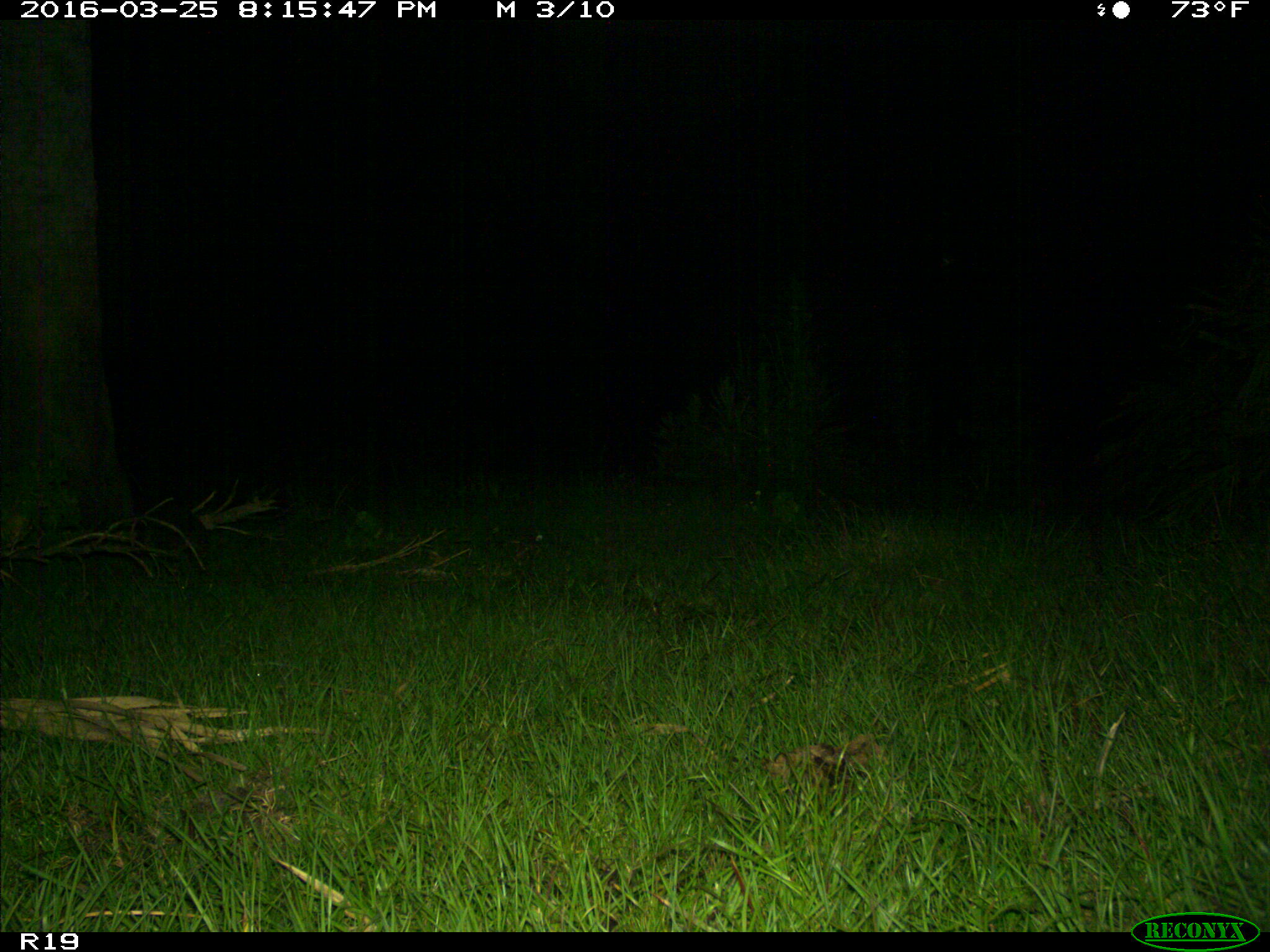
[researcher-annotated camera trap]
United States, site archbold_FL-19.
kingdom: Animalia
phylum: Chordata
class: Mammalia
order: Cingulata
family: Dasypodidae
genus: Dasypus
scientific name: Dasypus novemcinctus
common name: nine-banded armadillo